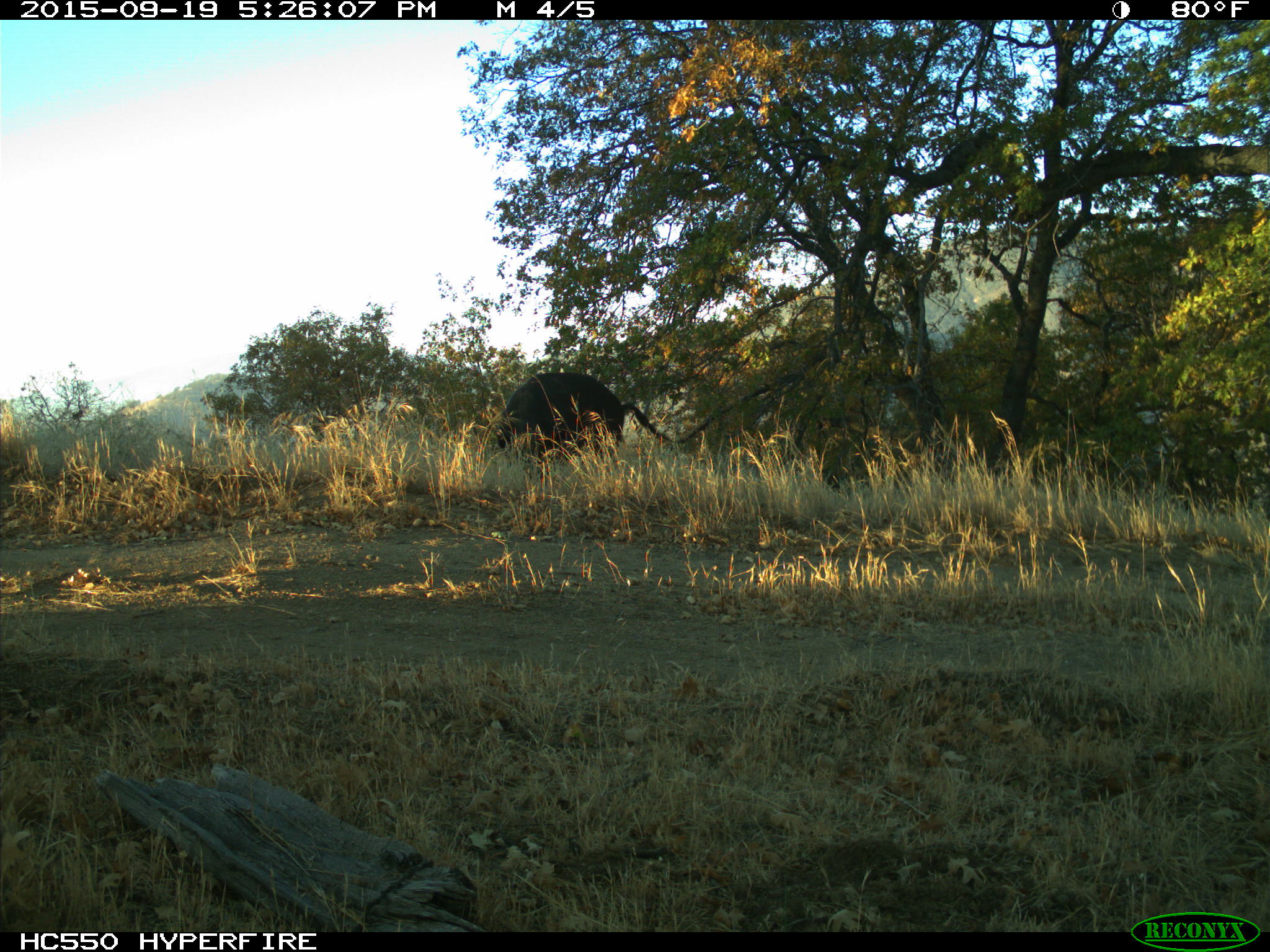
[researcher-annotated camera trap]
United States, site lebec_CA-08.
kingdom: Animalia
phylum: Chordata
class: Mammalia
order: Artiodactyla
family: Suidae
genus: Sus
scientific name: Sus scrofa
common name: wild boar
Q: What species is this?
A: Sus scrofa (wild boar).